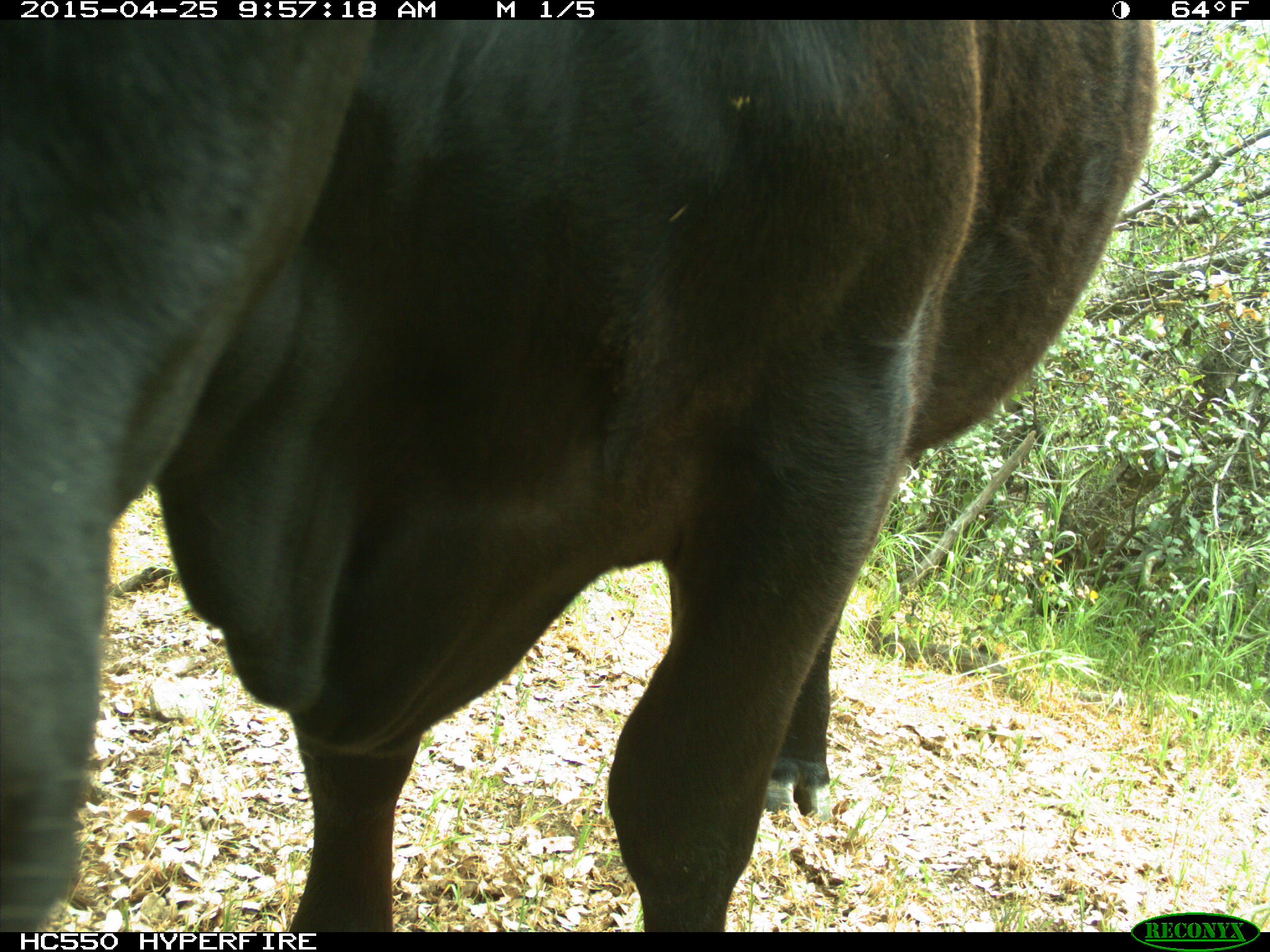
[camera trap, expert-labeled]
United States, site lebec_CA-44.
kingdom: Animalia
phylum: Chordata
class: Mammalia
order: Artiodactyla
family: Suidae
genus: Sus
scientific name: Sus scrofa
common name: wild boar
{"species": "Sus scrofa (wild boar)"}